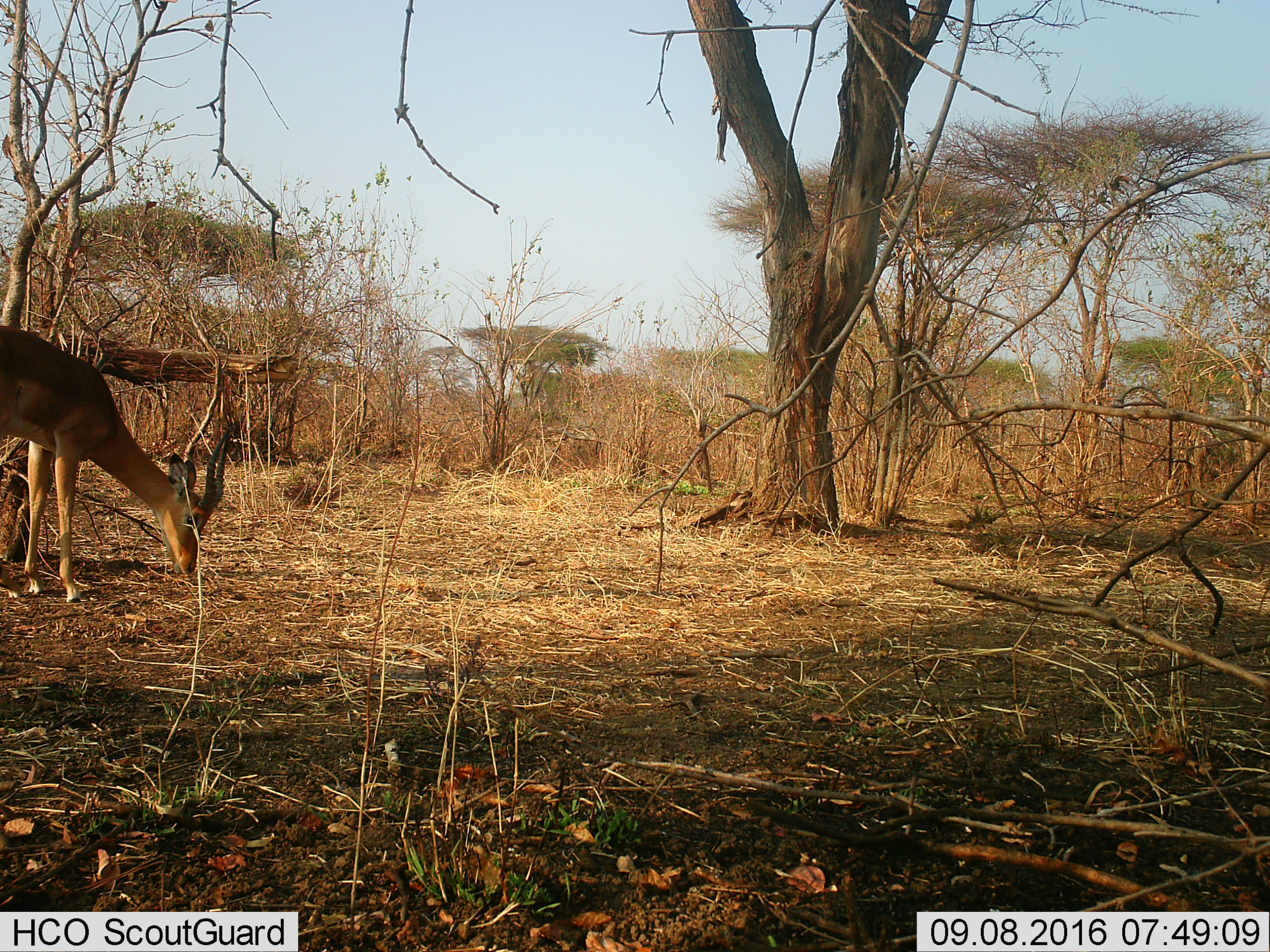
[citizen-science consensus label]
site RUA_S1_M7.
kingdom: Animalia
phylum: Chordata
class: Mammalia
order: Artiodactyla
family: Bovidae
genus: Aepyceros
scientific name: Aepyceros melampus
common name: impala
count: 1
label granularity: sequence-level